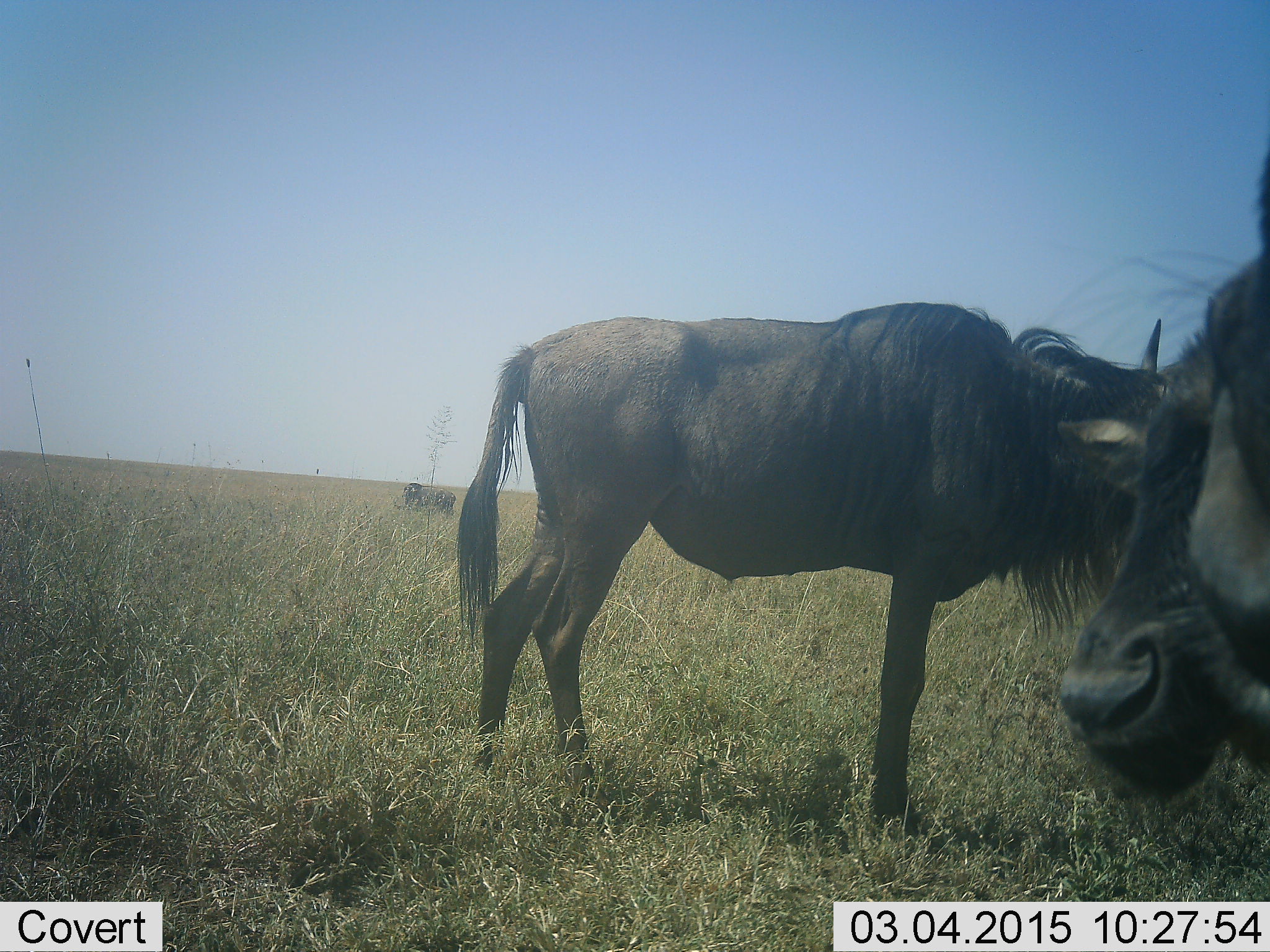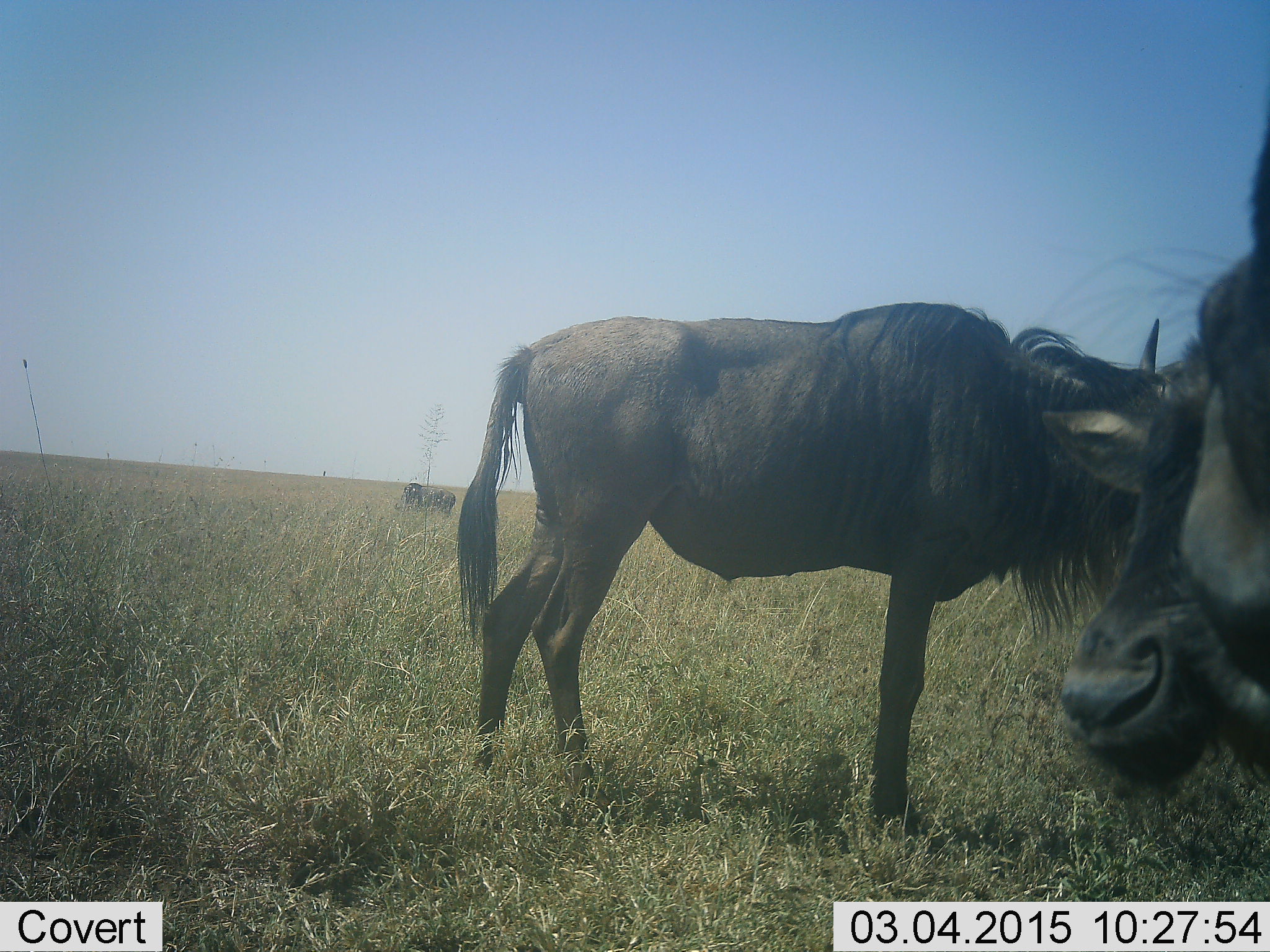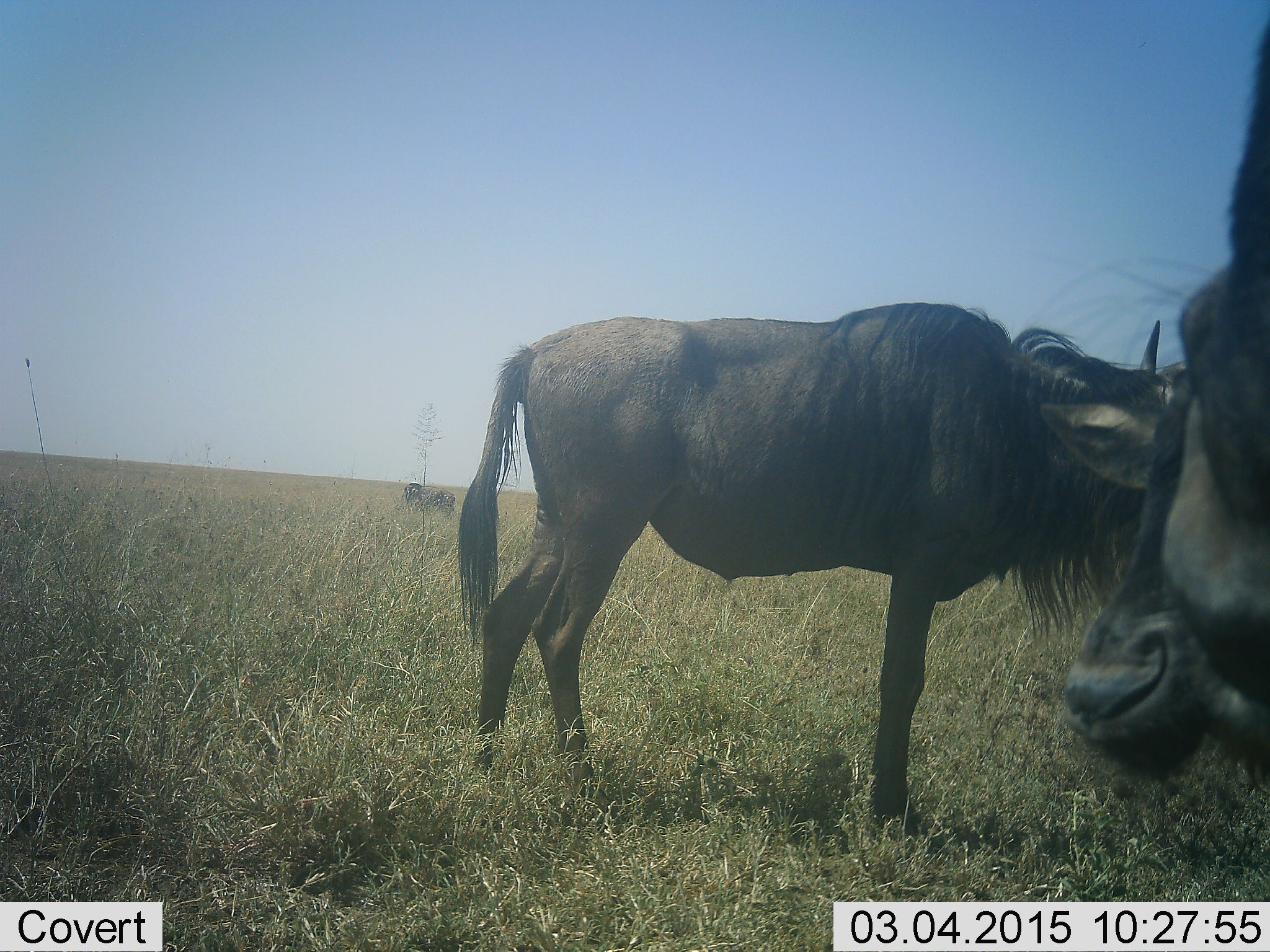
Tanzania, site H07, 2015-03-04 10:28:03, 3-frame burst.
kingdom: Animalia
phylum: Chordata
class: Mammalia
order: Artiodactyla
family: Bovidae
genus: Connochaetes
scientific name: Connochaetes taurinus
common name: blue wildebeest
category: wildebeest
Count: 3.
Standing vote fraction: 90%.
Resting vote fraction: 10%.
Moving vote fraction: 10%.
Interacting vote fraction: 0%.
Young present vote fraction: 10%.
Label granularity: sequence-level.